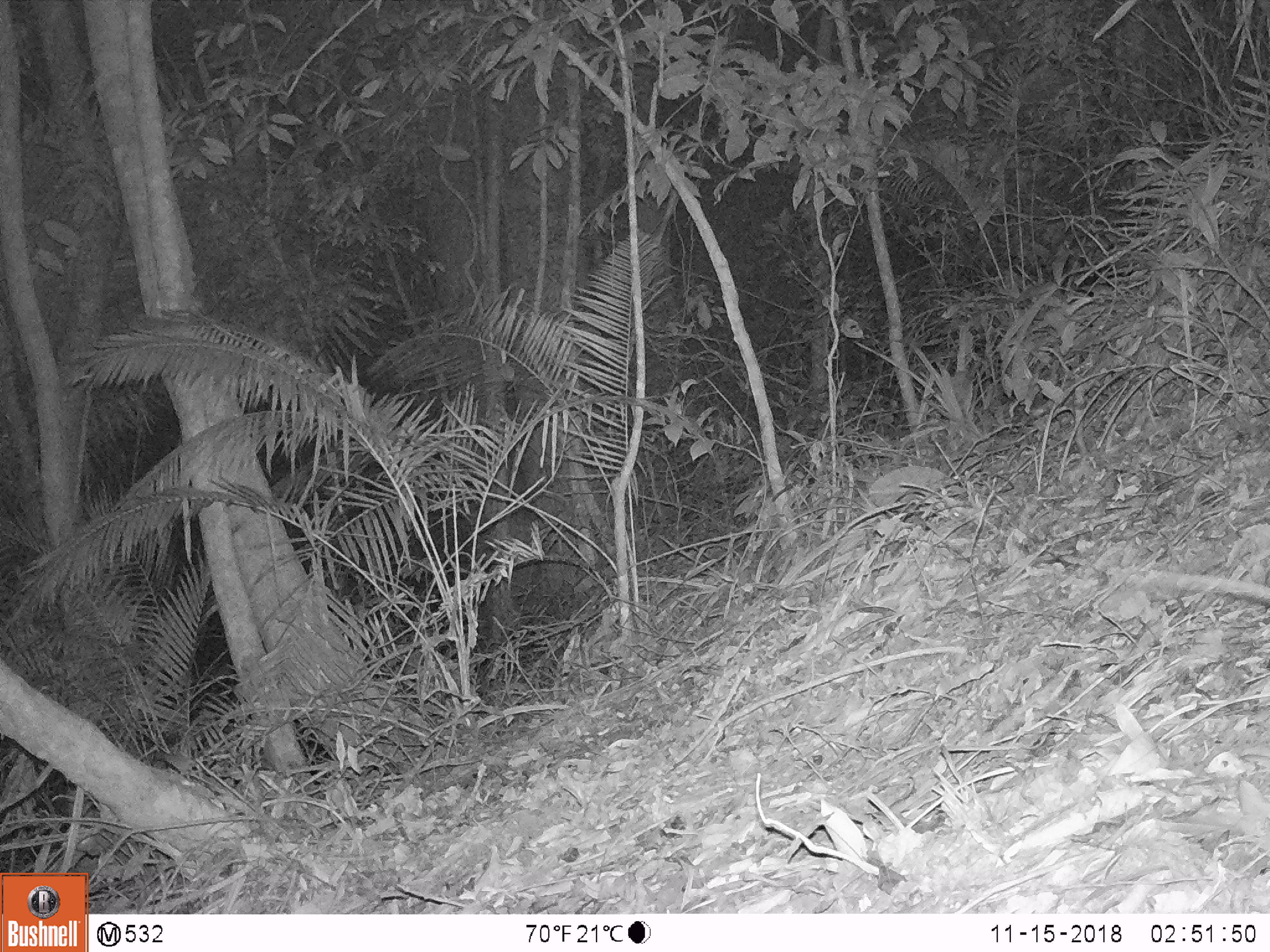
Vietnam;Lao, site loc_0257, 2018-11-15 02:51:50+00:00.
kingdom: Animalia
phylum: Chordata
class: Mammalia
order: Rodentia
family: Muridae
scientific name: Muridae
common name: old-world mice and rats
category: unidentified murid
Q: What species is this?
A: Unidentified murid (old-world mice and rats) (Muridae).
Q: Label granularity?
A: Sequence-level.